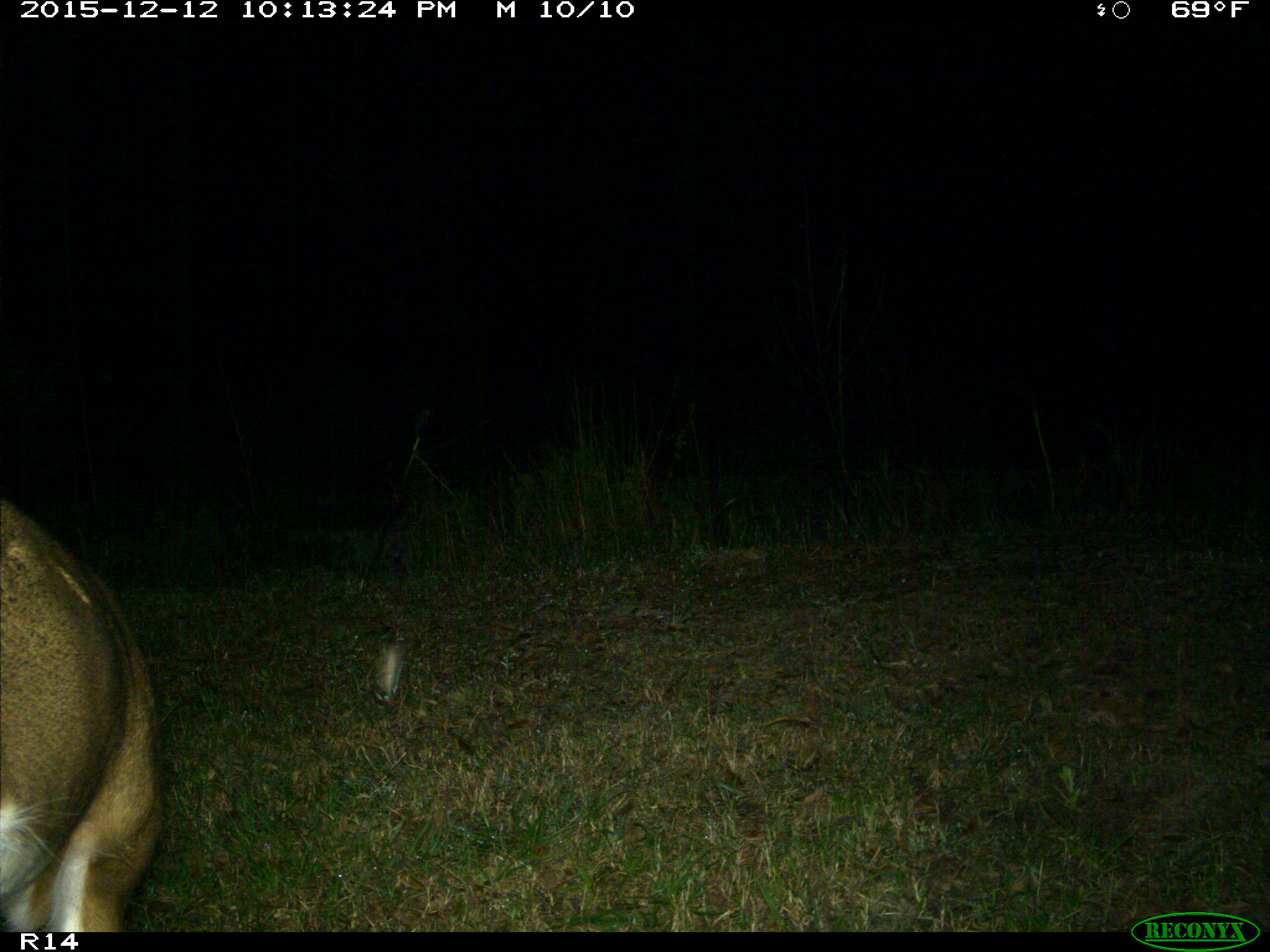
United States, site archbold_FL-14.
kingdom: Animalia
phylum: Chordata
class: Mammalia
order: Artiodactyla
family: Cervidae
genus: Odocoileus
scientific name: Odocoileus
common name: deer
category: unidentified deer